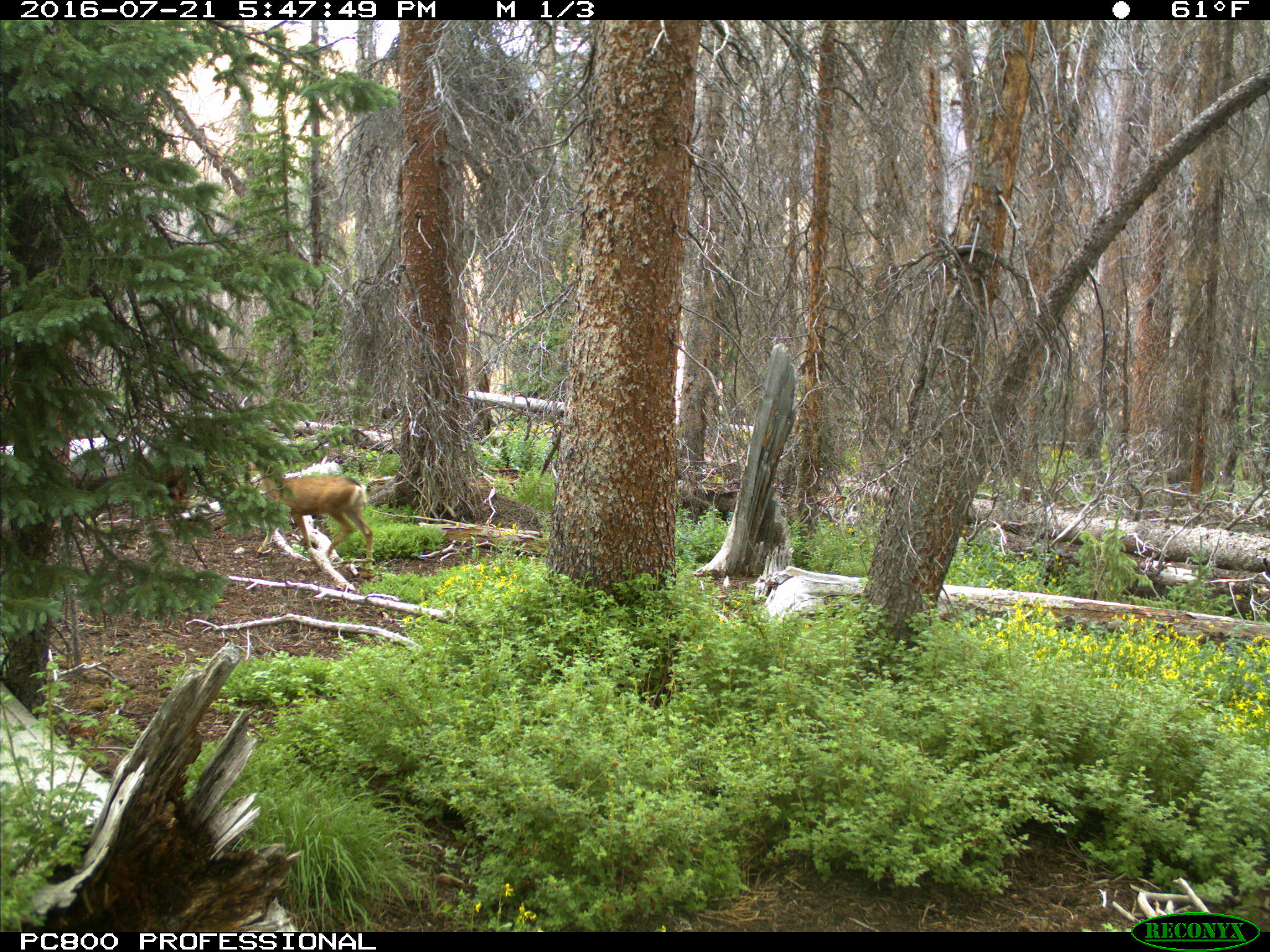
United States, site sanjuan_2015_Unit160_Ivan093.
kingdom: Animalia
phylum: Chordata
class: Mammalia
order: Artiodactyla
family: Cervidae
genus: Odocoileus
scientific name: Odocoileus hemionus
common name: mule deer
Odocoileus hemionus (mule deer).